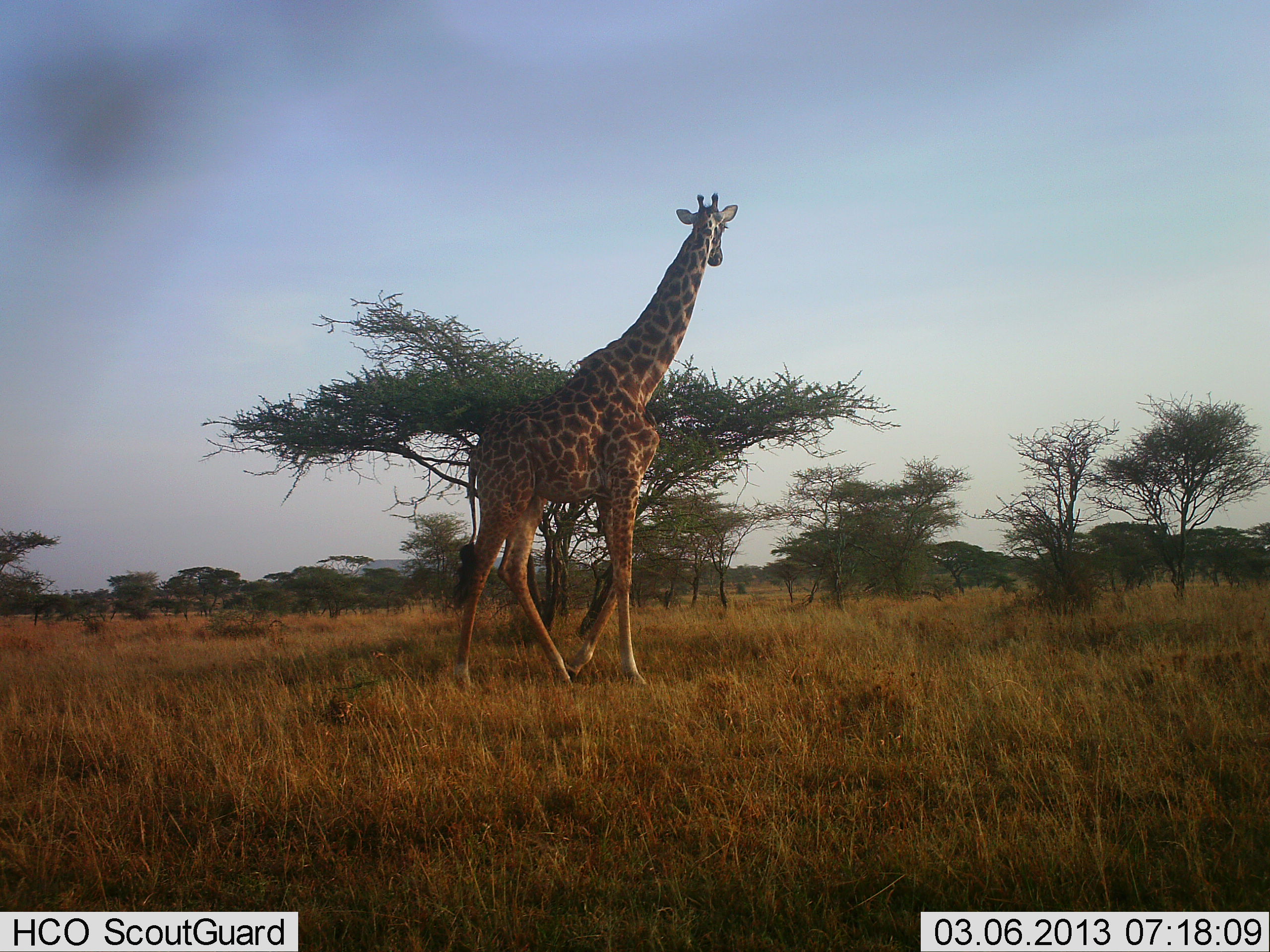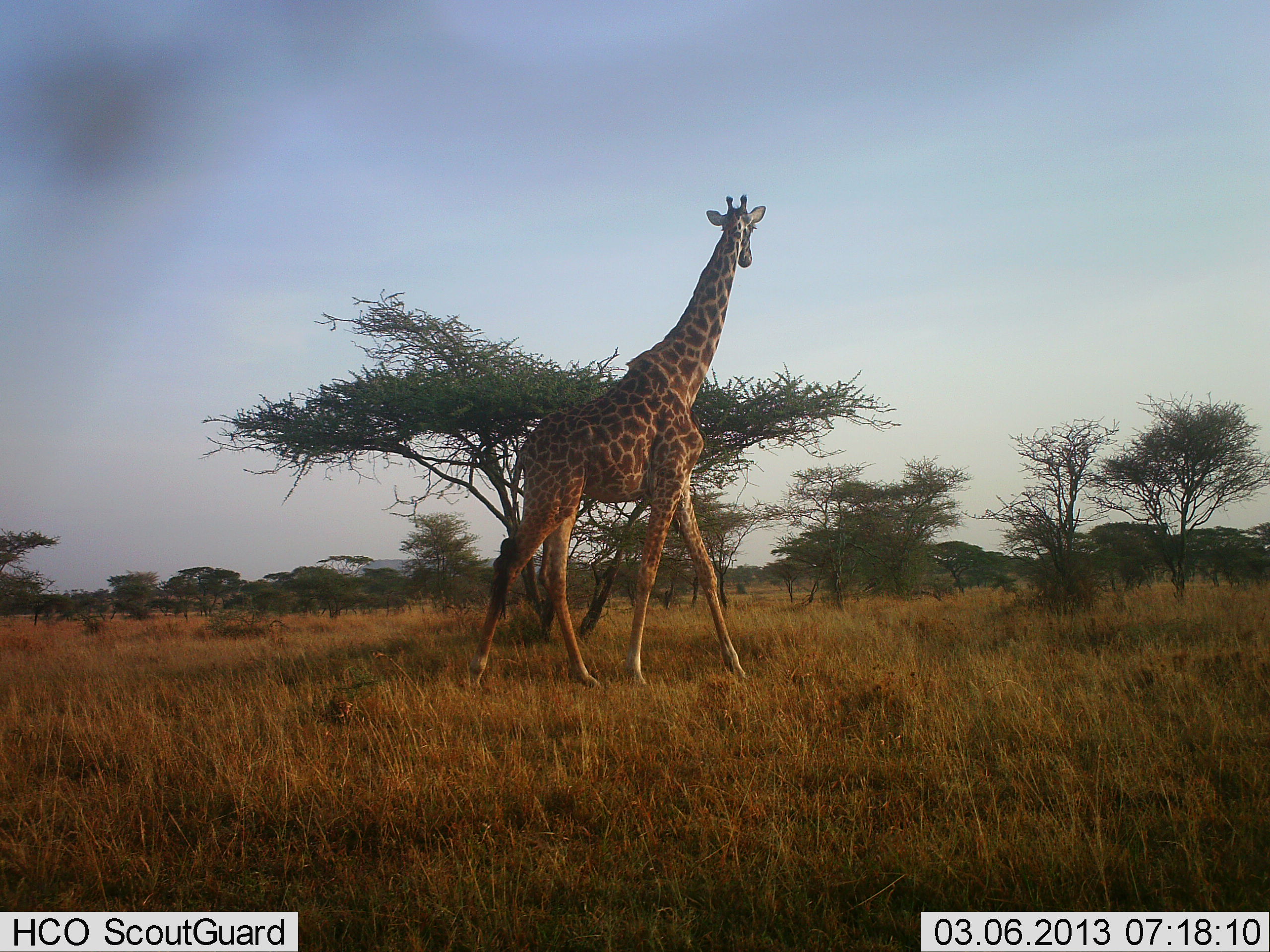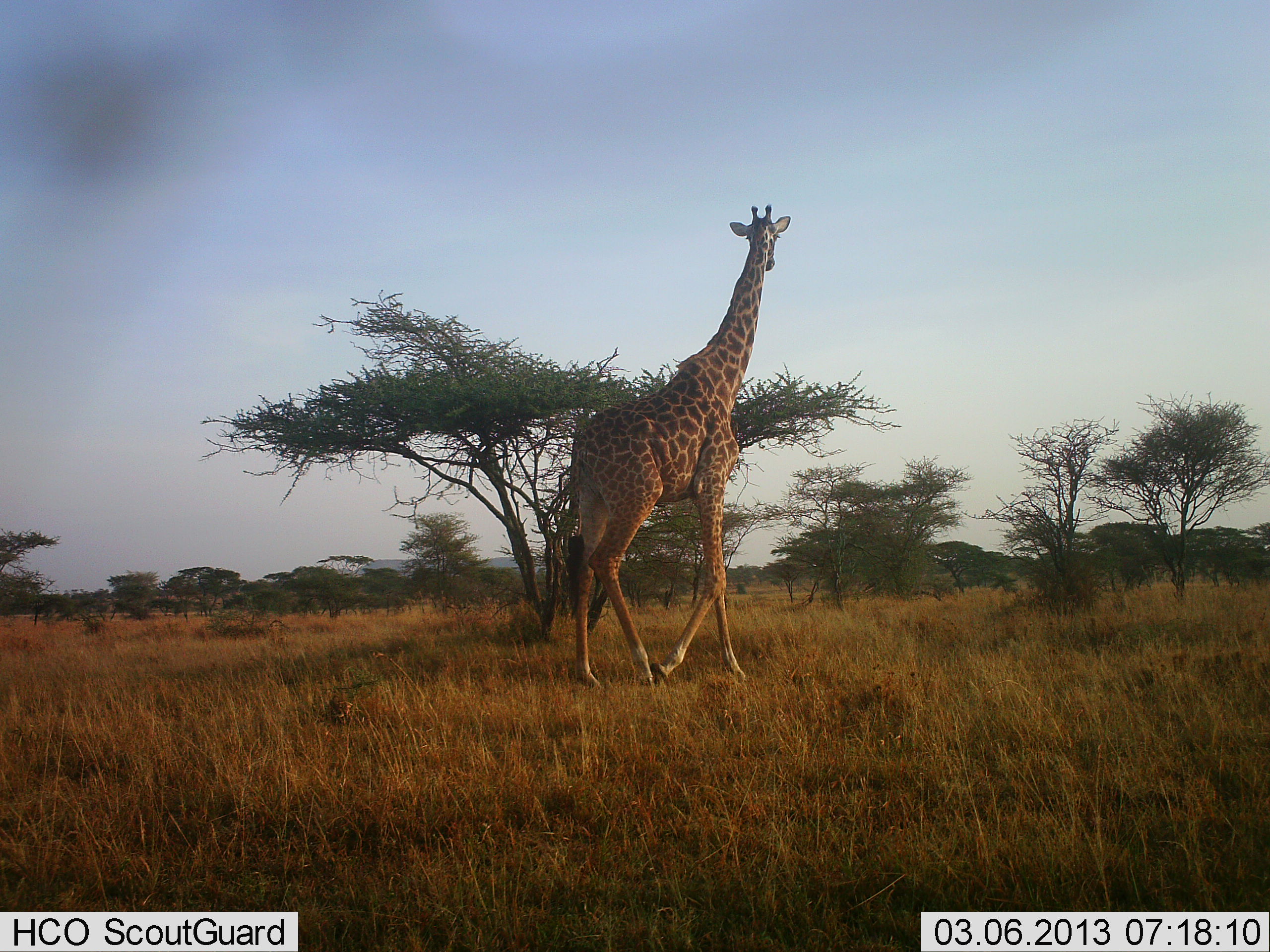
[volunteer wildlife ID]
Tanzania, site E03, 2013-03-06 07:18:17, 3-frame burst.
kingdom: Animalia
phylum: Chordata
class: Mammalia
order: Artiodactyla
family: Giraffidae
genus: Giraffa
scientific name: Giraffa camelopardalis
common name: giraffe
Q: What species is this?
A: Giraffe (Giraffa camelopardalis).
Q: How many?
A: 1.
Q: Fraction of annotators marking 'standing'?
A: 5%.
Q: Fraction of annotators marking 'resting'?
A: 0%.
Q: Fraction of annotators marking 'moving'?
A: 100%.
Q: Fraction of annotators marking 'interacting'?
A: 0%.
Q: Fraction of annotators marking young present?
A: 0%.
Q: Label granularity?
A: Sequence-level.